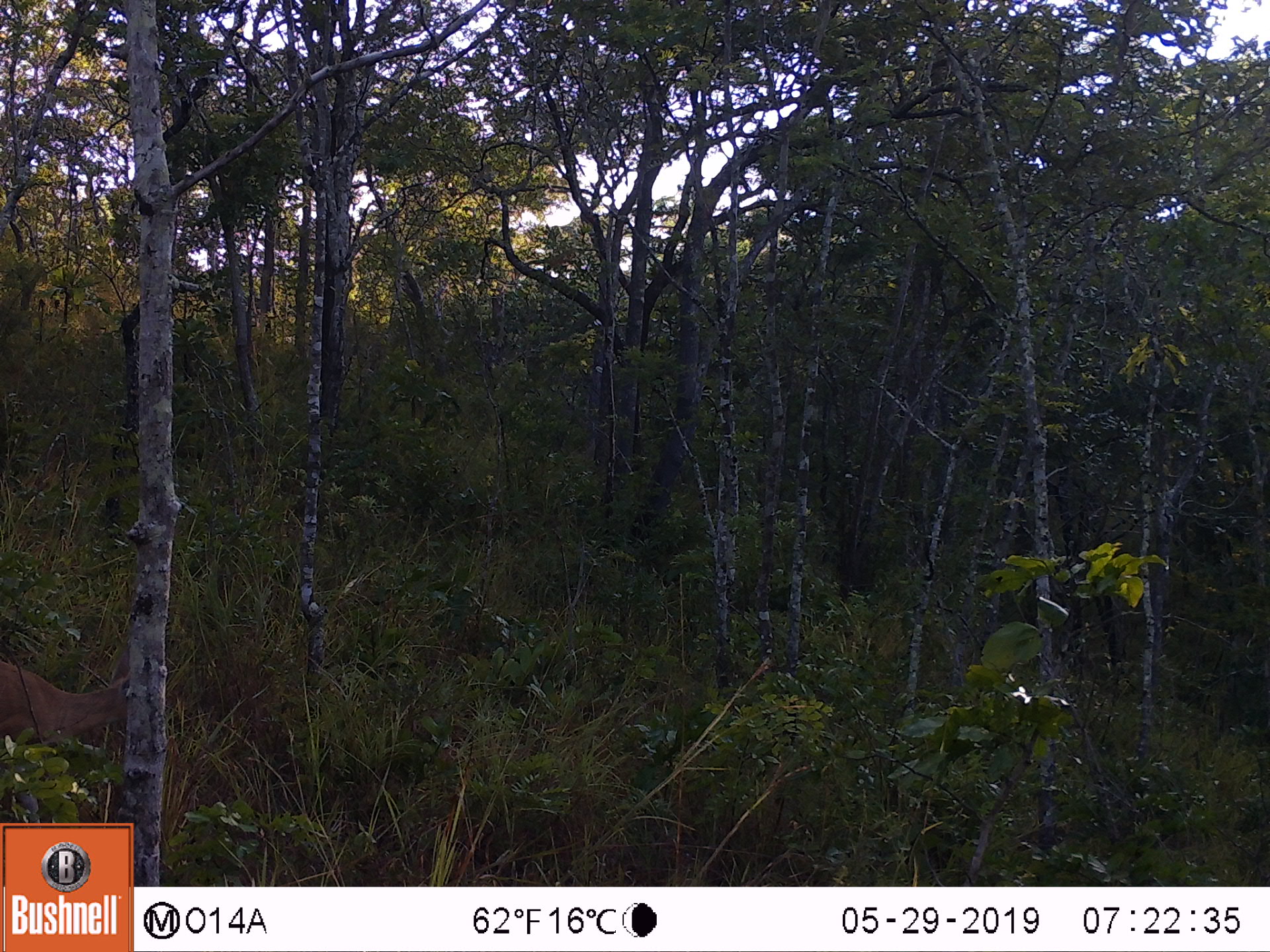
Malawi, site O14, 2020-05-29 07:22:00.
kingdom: Animalia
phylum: Chordata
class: Mammalia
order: Artiodactyla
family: Bovidae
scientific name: Antilopinae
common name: small antelope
Small antelope (Antilopinae), count 1.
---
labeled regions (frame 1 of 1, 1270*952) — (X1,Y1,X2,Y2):
small antelope: (0,648,147,782)